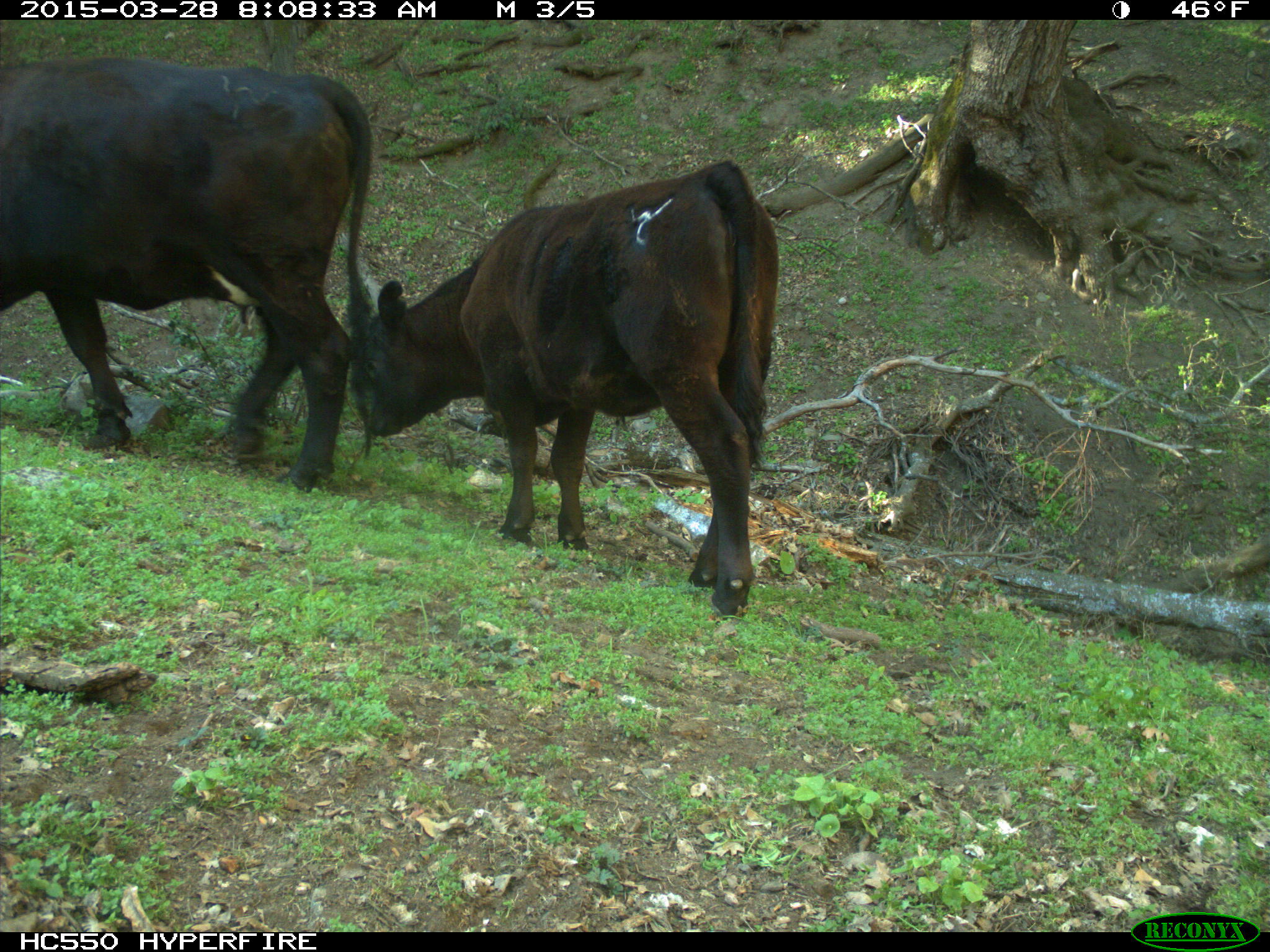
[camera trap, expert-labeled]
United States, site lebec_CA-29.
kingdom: Animalia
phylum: Chordata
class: Mammalia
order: Artiodactyla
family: Bovidae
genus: Bos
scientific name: Bos taurus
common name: domestic cow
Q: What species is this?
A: Bos taurus (domestic cow).